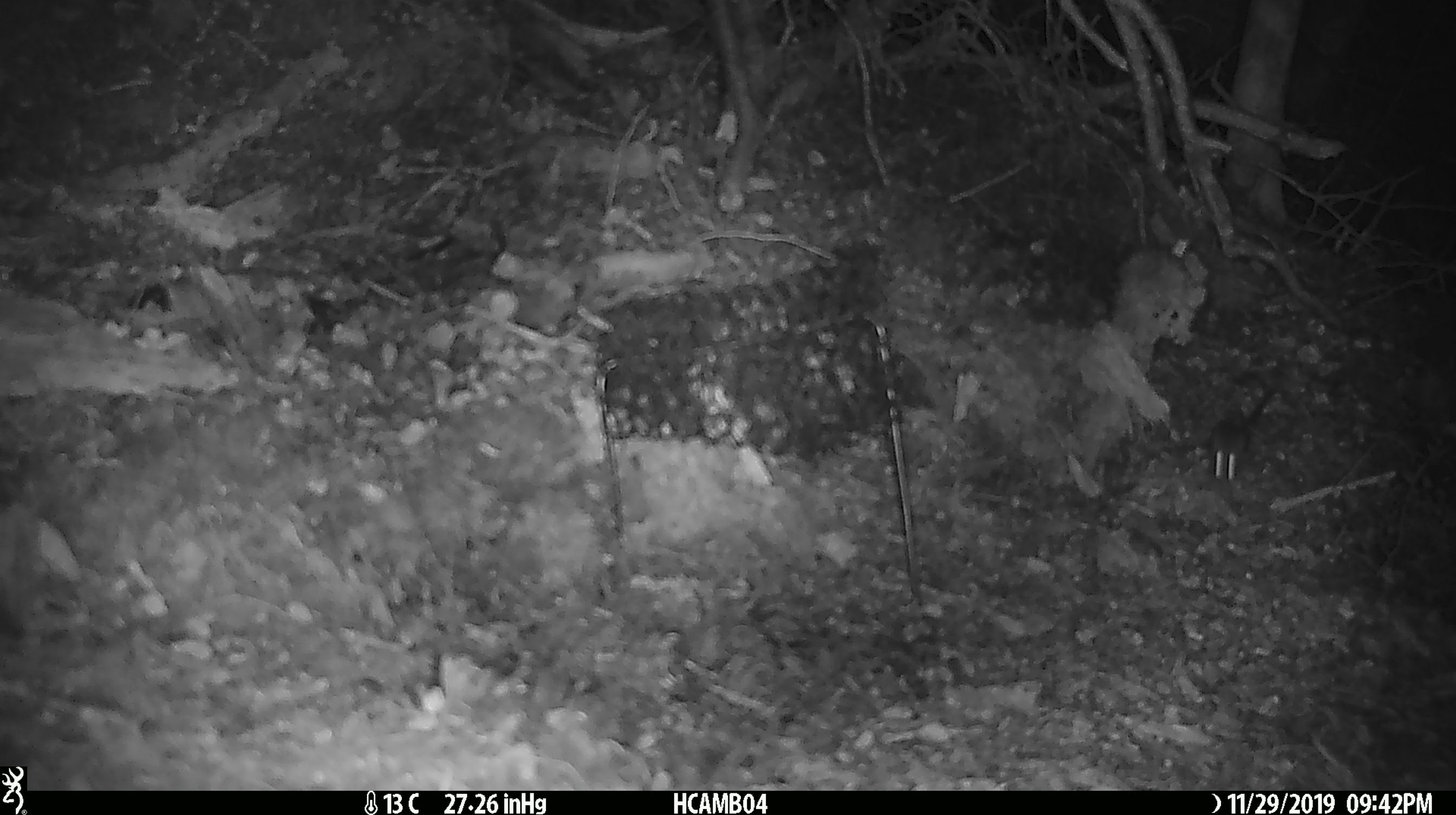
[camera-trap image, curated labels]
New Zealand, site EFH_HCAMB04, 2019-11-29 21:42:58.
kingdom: Animalia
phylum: Chordata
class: Mammalia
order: Rodentia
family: Muridae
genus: Mus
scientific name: Mus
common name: mouse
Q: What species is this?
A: Mouse (Mus).